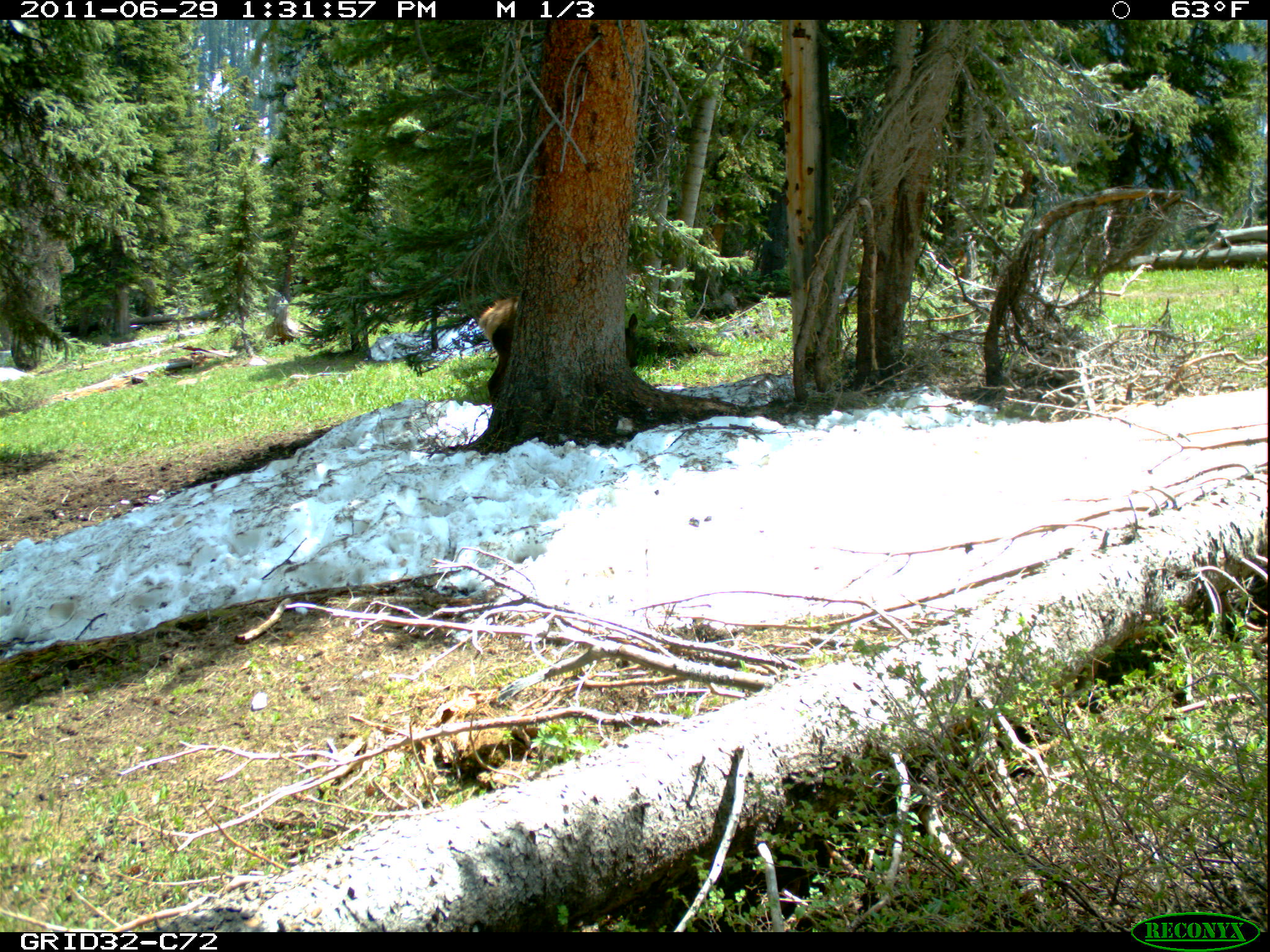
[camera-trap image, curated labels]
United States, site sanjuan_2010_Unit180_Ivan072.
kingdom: Animalia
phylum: Chordata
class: Mammalia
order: Artiodactyla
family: Cervidae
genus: Cervus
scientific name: Cervus elaphus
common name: red deer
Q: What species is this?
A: Cervus elaphus (red deer).